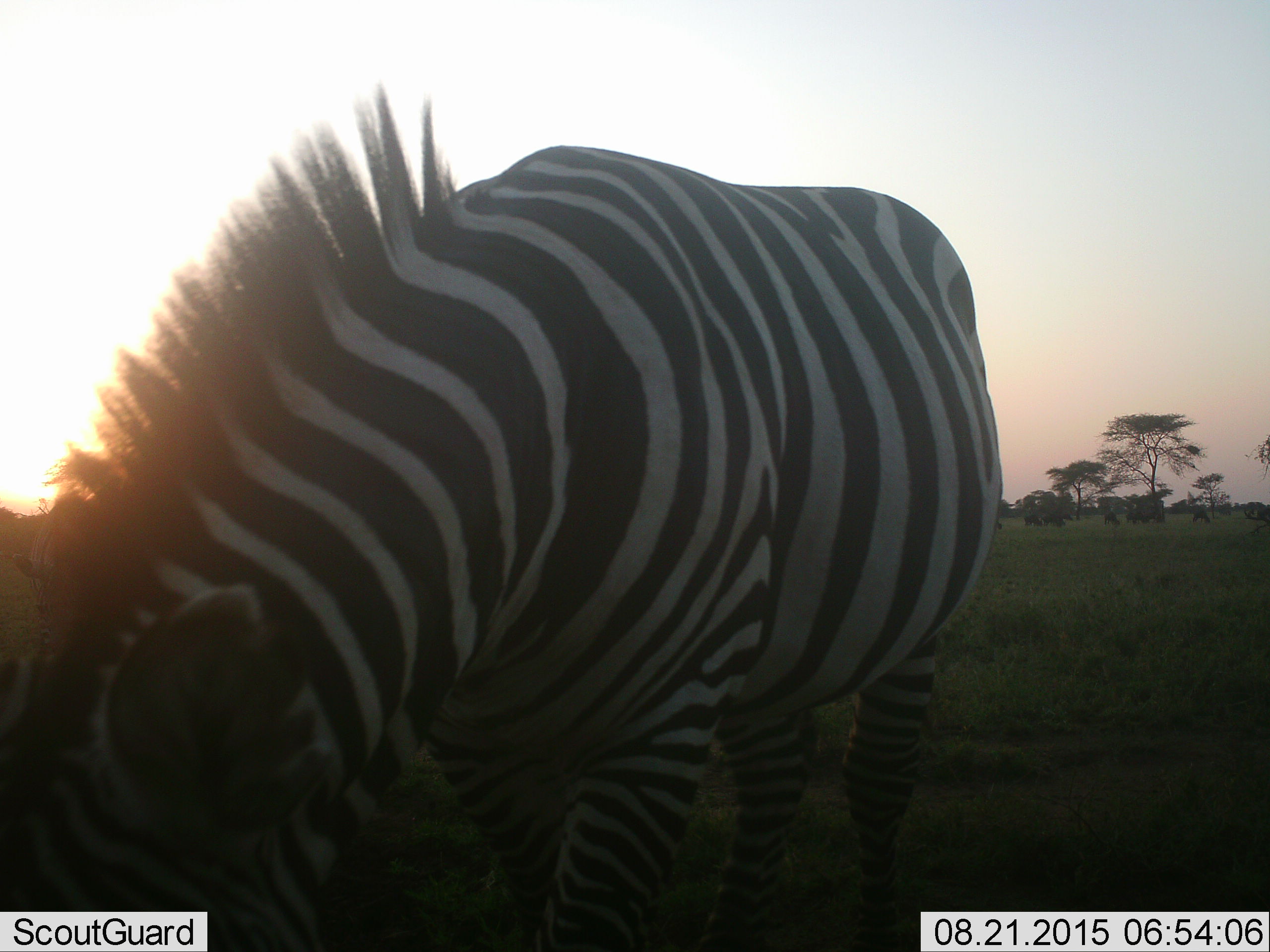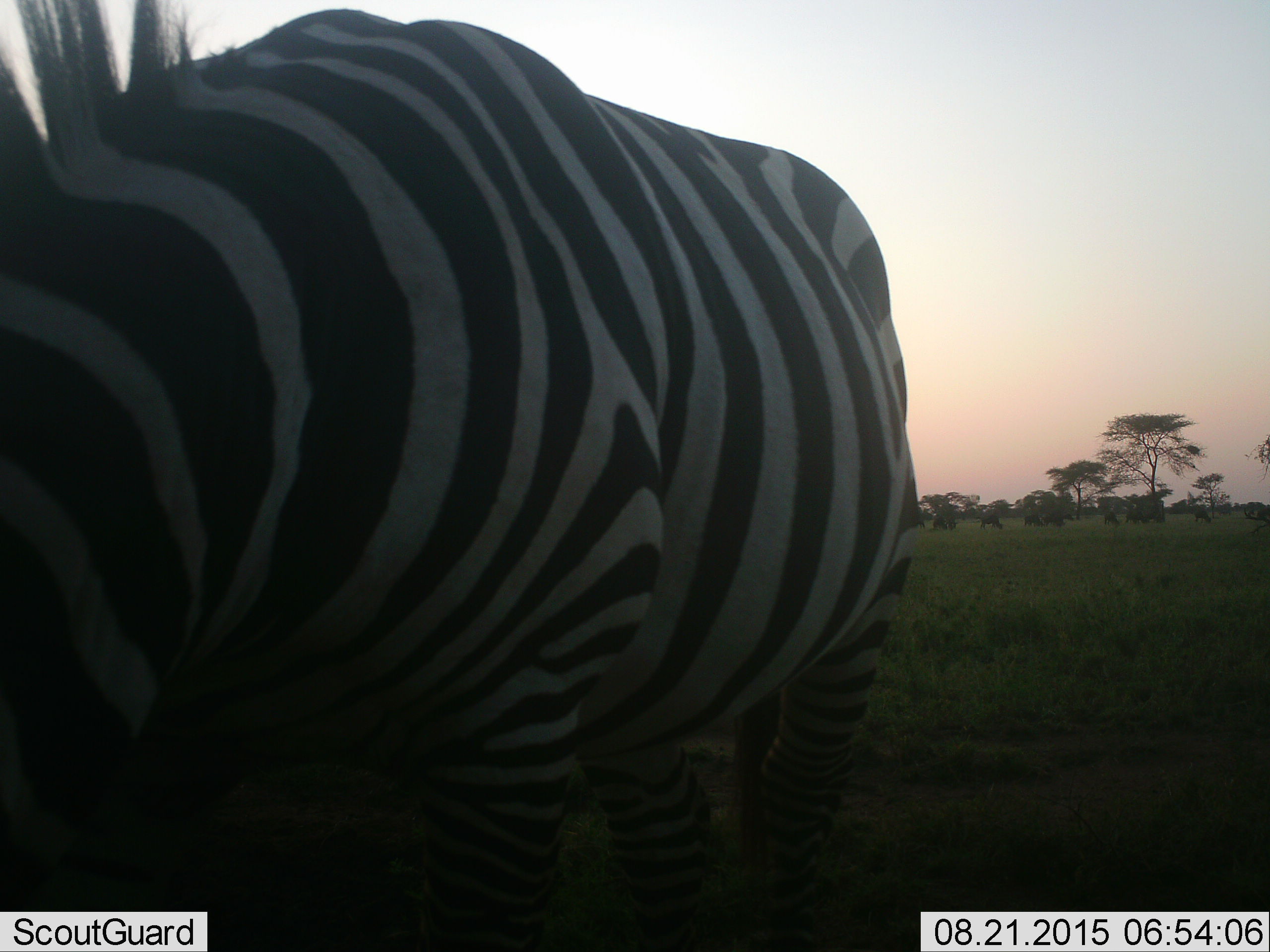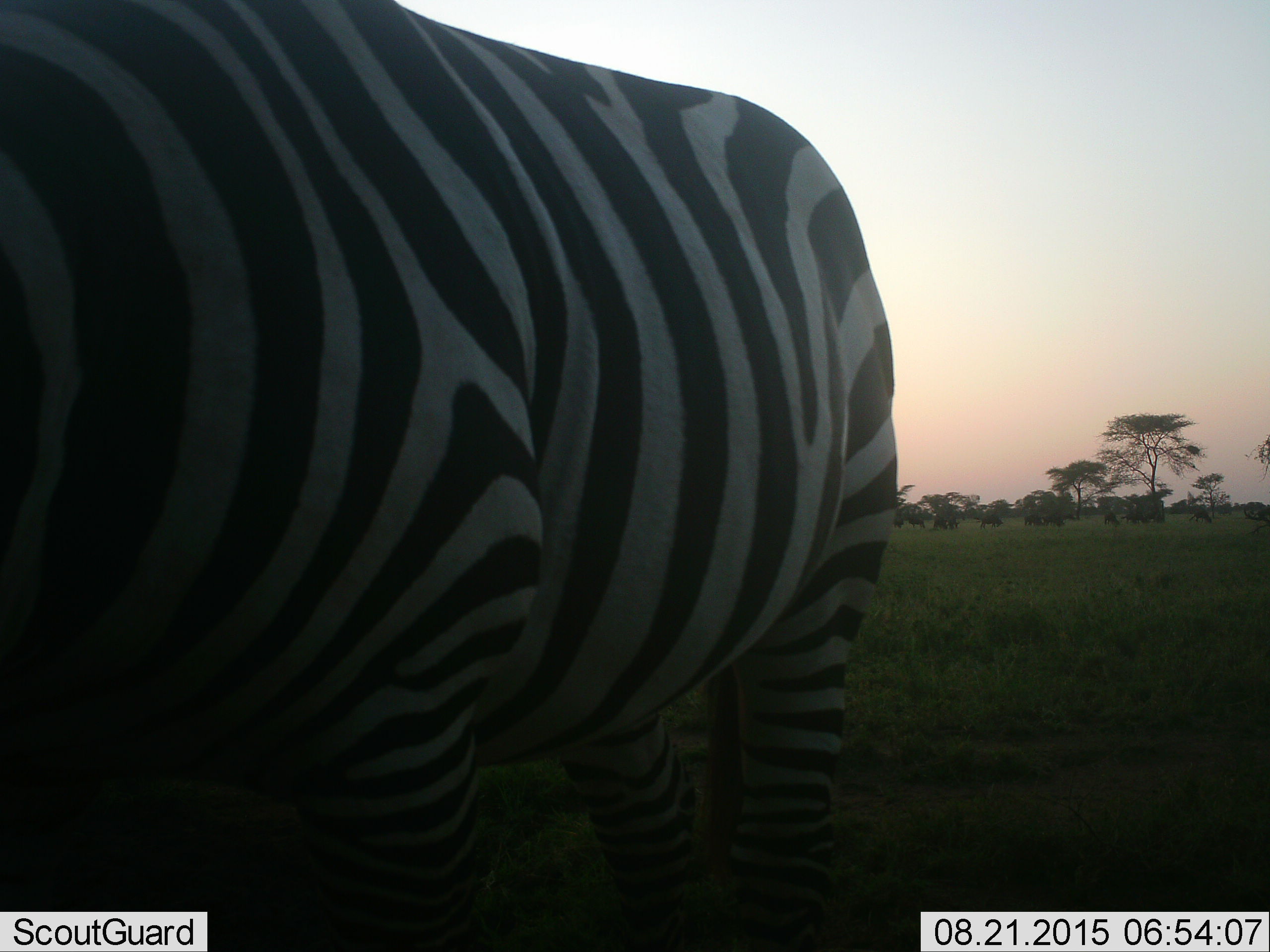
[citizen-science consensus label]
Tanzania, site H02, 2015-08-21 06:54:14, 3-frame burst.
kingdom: Animalia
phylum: Chordata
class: Mammalia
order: Artiodactyla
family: Bovidae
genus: Connochaetes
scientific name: Connochaetes taurinus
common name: blue wildebeest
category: wildebeest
Wildebeest (blue wildebeest) (Connochaetes taurinus), count 11-50. Behavior (volunteer vote fractions): standing 60%, resting 0%, moving 60%, interacting 0%. Young present (vote fraction): 40%. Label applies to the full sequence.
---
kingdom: Animalia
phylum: Chordata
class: Mammalia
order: Perissodactyla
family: Equidae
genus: Equus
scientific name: Equus quagga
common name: plains zebra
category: zebra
Zebra (plains zebra) (Equus quagga), count 1. Behavior (volunteer vote fractions): standing 20%, resting 0%, moving 40%, interacting 0%. Young present (vote fraction): 0%. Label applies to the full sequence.